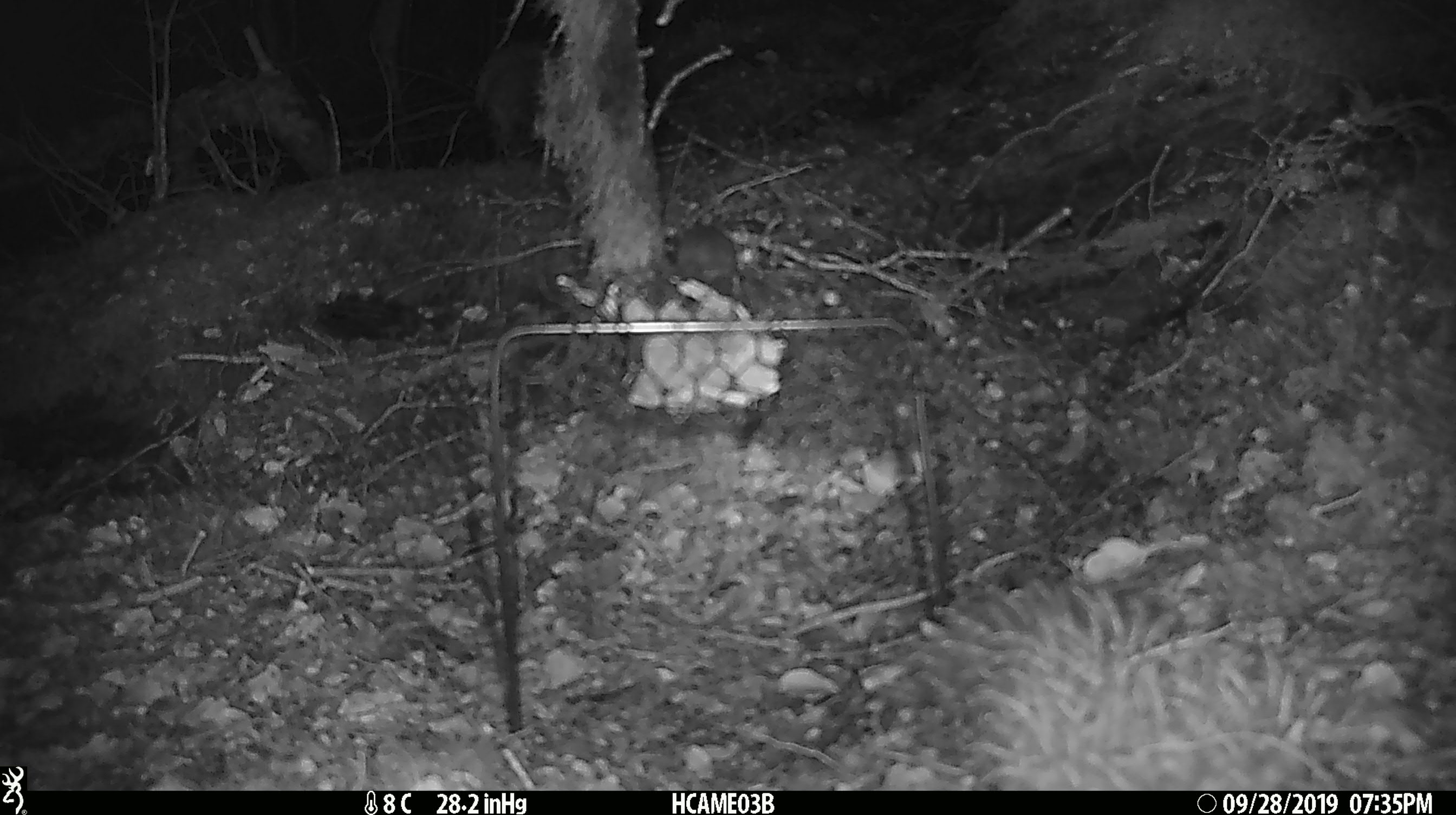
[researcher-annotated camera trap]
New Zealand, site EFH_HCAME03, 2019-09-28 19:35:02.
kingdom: Animalia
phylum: Chordata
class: Mammalia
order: Rodentia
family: Muridae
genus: Mus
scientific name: Mus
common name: mouse